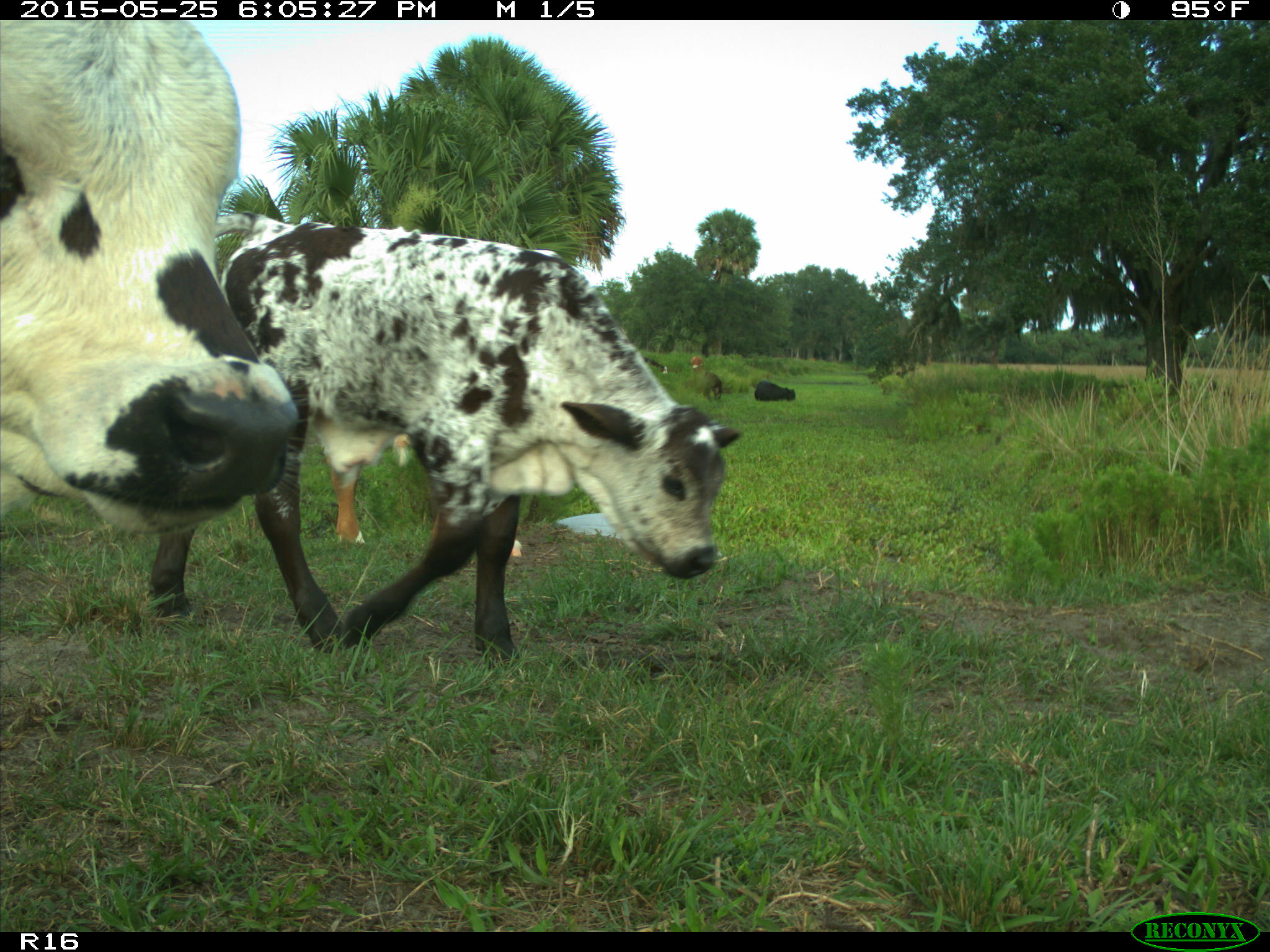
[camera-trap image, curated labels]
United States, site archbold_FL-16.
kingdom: Animalia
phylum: Chordata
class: Mammalia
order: Artiodactyla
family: Bovidae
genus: Bos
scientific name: Bos taurus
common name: domestic cow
Bos taurus (domestic cow).